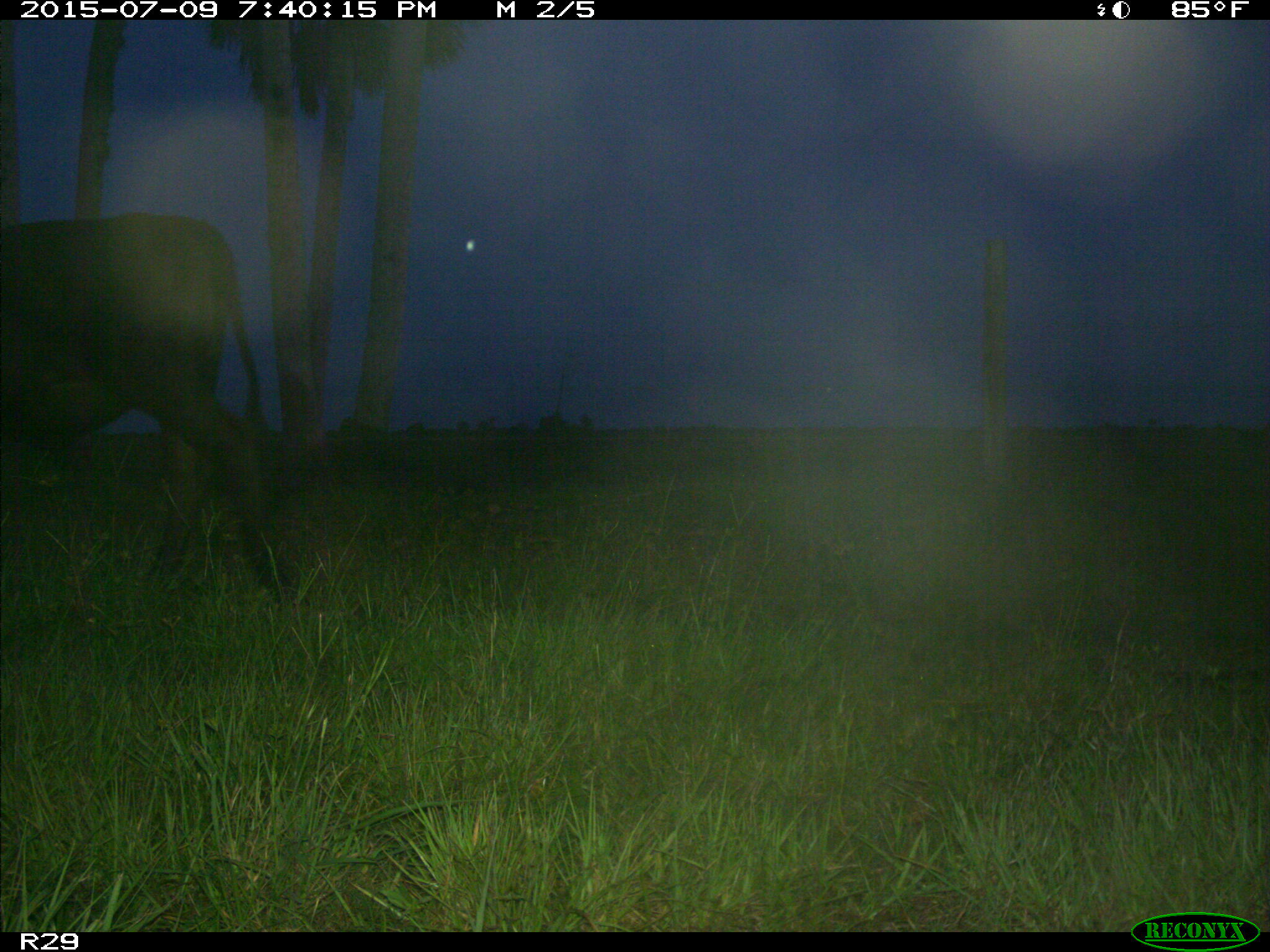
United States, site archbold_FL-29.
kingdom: Animalia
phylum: Chordata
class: Mammalia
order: Artiodactyla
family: Bovidae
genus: Bos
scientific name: Bos taurus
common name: domestic cow